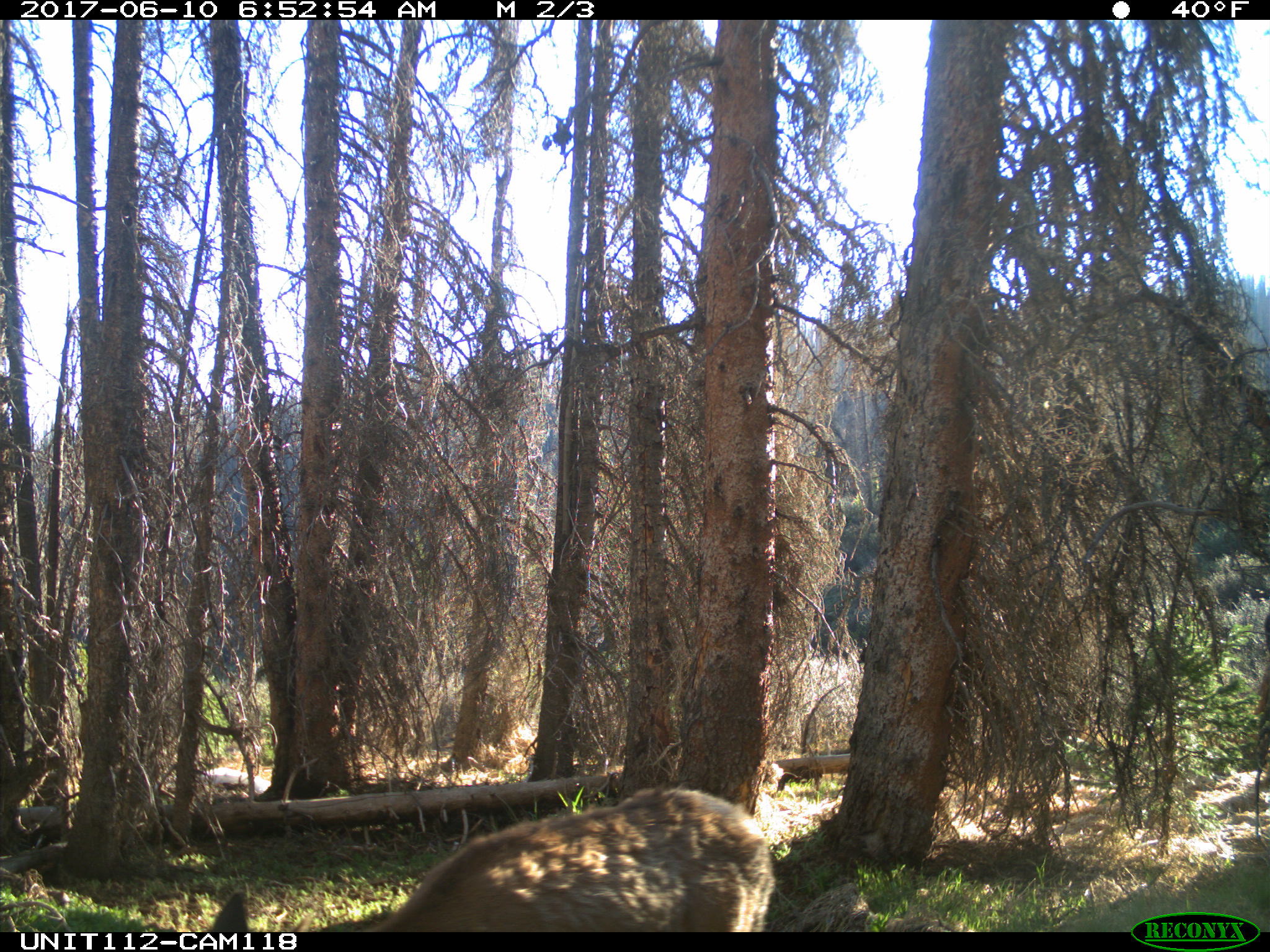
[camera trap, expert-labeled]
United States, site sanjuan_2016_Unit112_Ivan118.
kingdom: Animalia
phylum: Chordata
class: Mammalia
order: Artiodactyla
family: Cervidae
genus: Cervus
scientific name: Cervus elaphus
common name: red deer